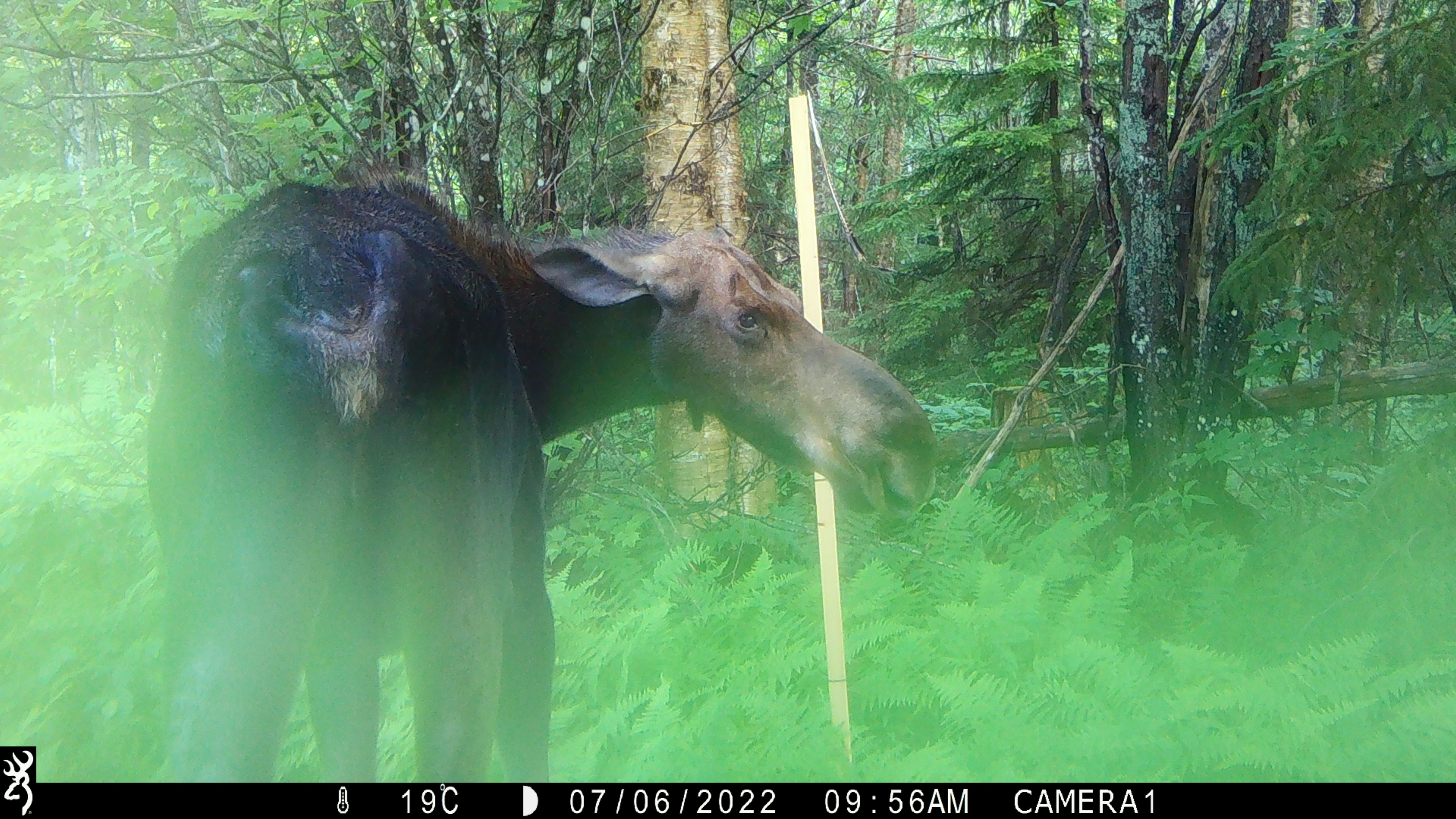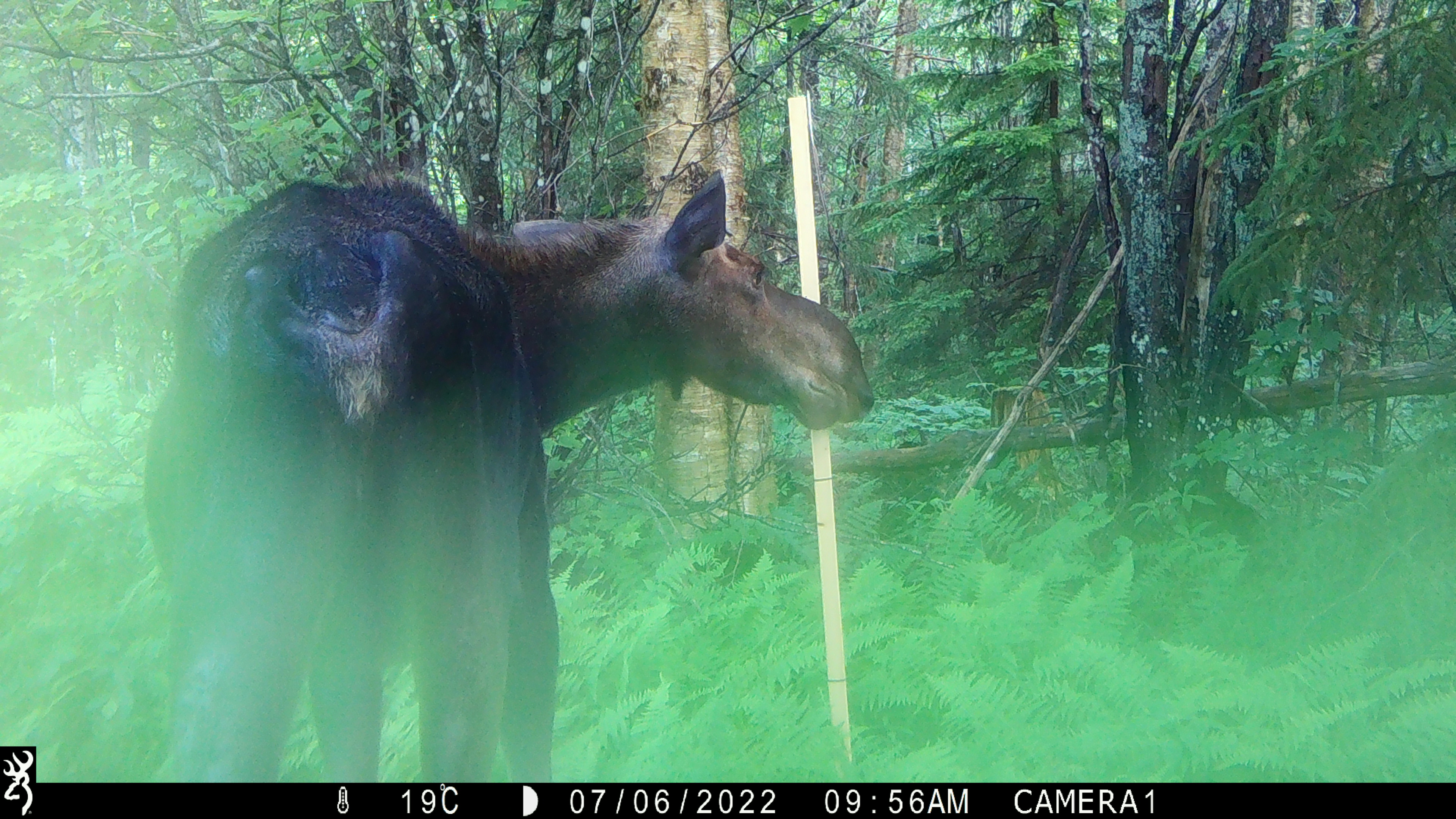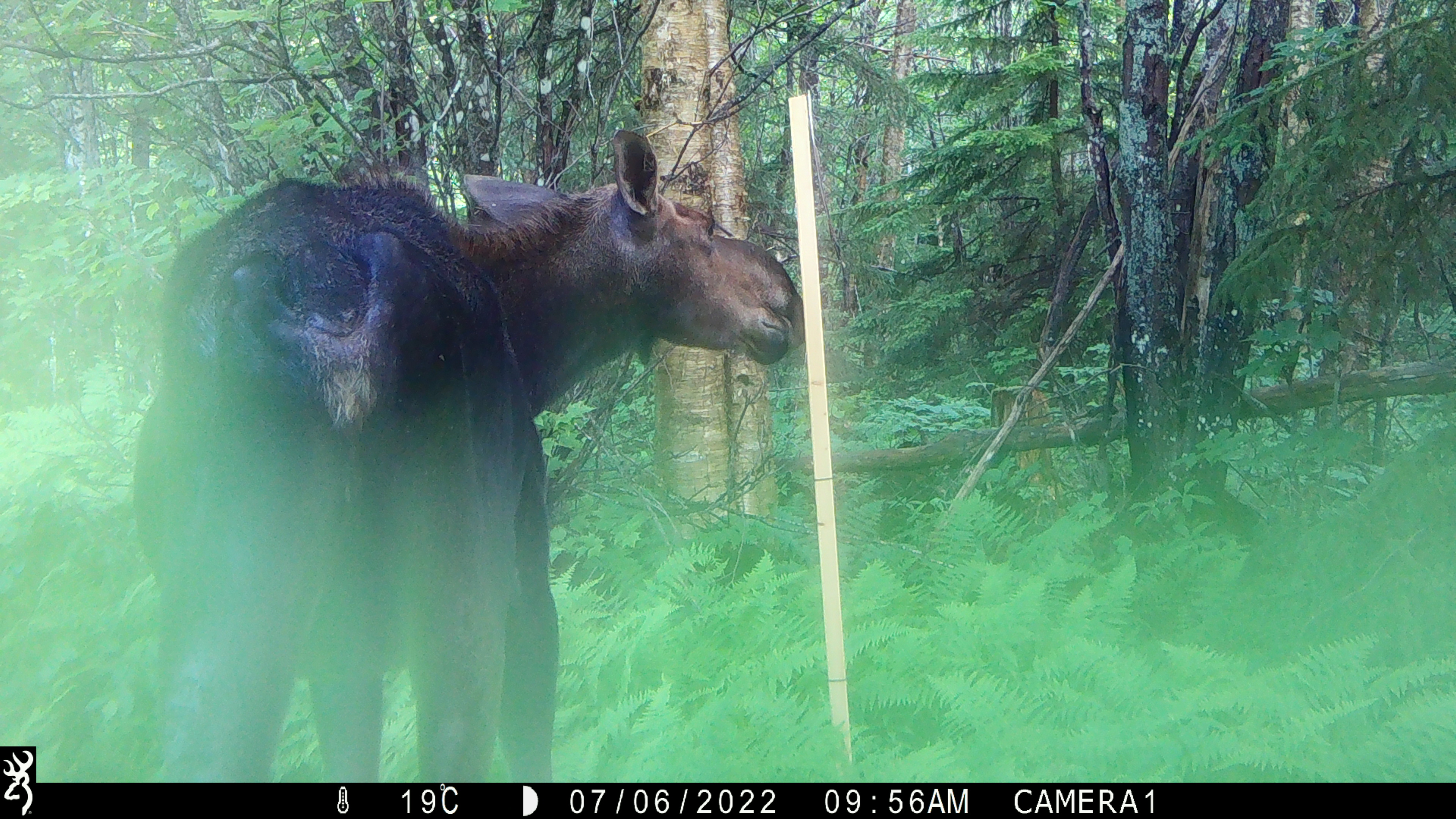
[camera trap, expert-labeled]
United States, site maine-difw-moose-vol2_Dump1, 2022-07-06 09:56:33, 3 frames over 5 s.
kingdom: Animalia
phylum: Chordata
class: Mammalia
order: Artiodactyla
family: Cervidae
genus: Alces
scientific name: Alces alces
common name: moose